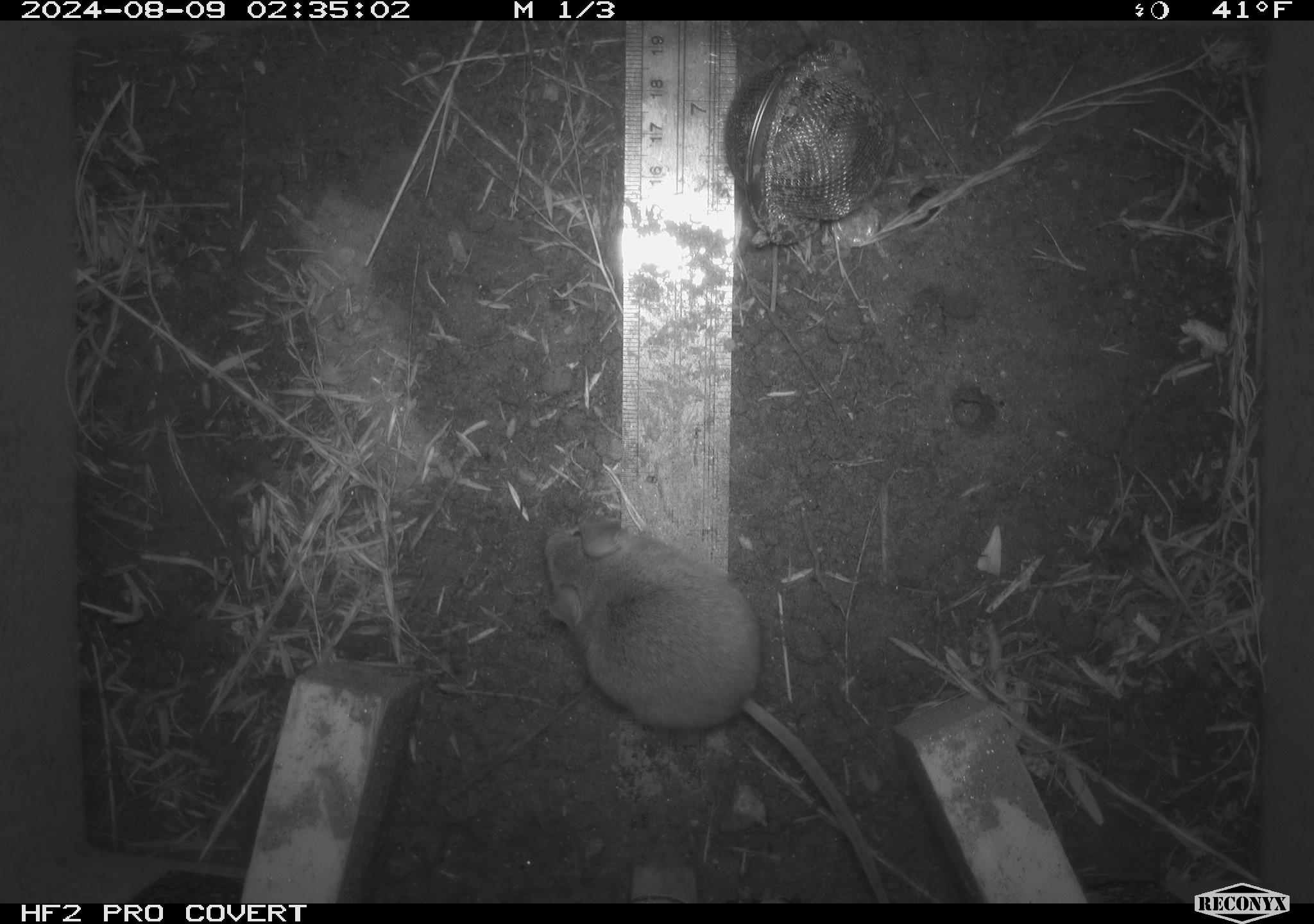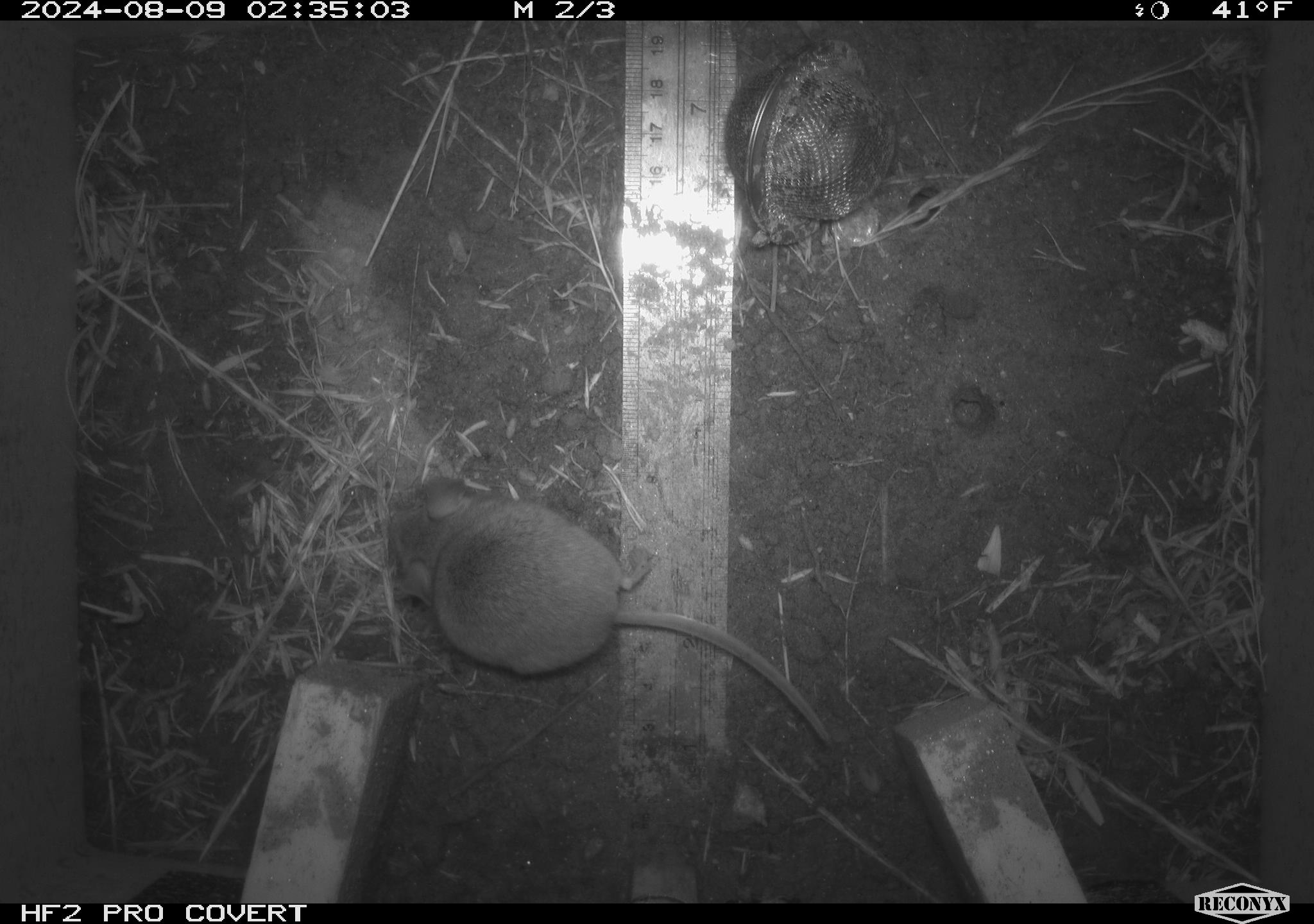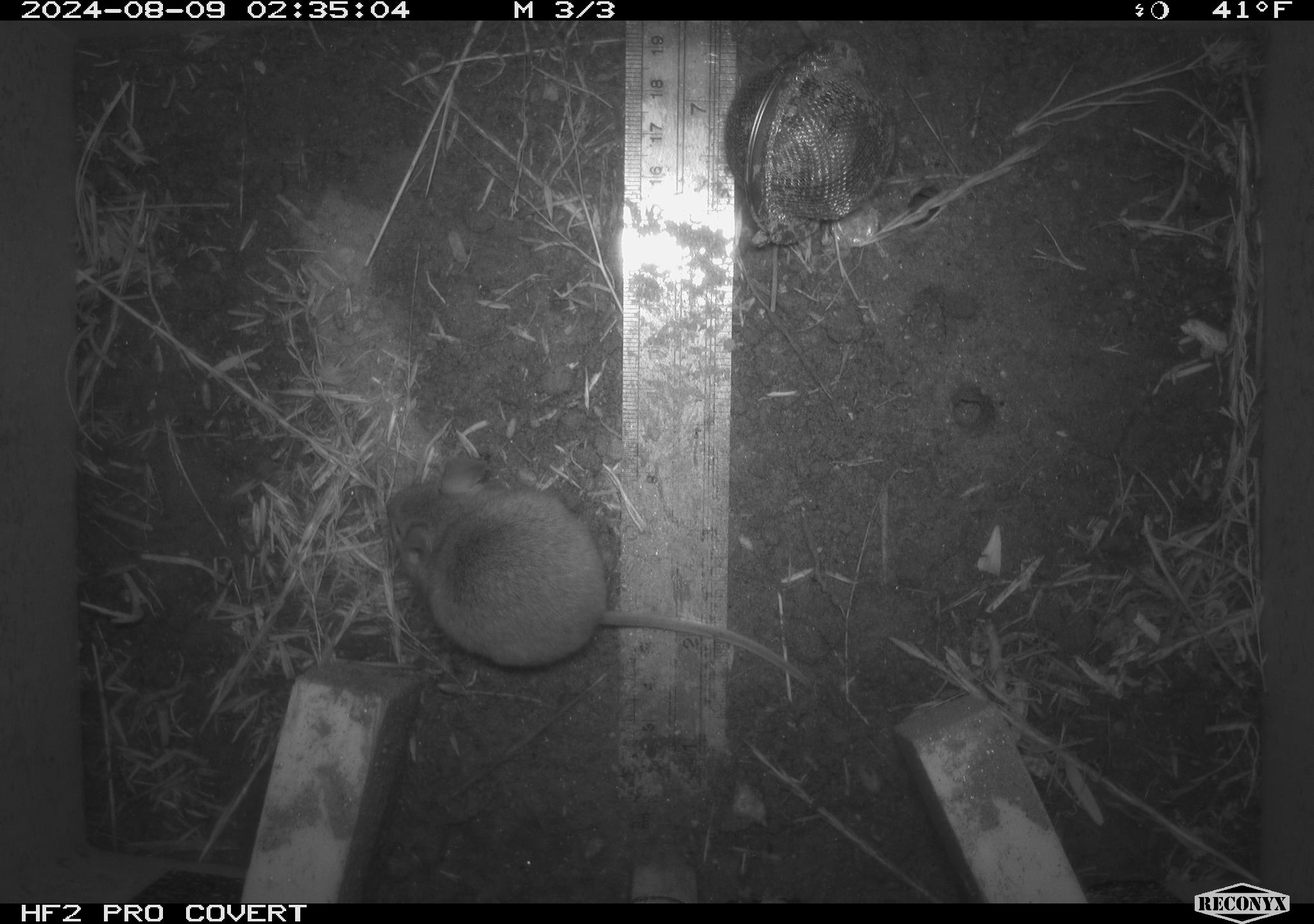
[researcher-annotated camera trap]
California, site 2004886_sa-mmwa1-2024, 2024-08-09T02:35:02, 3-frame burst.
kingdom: Animalia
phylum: Chordata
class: Mammalia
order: Rodentia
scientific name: Rodentia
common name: mouse species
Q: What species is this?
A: Mouse species (Rodentia).